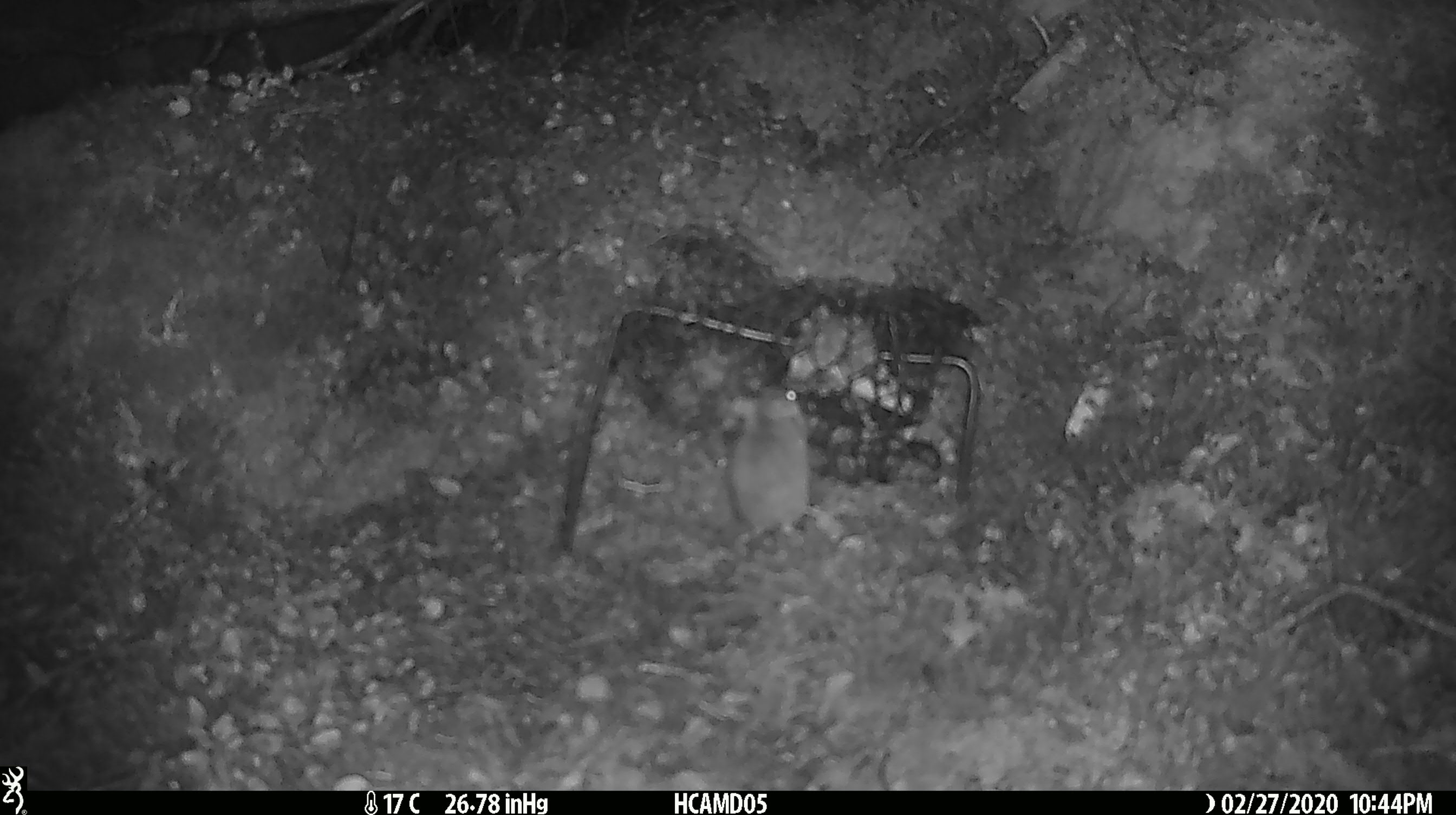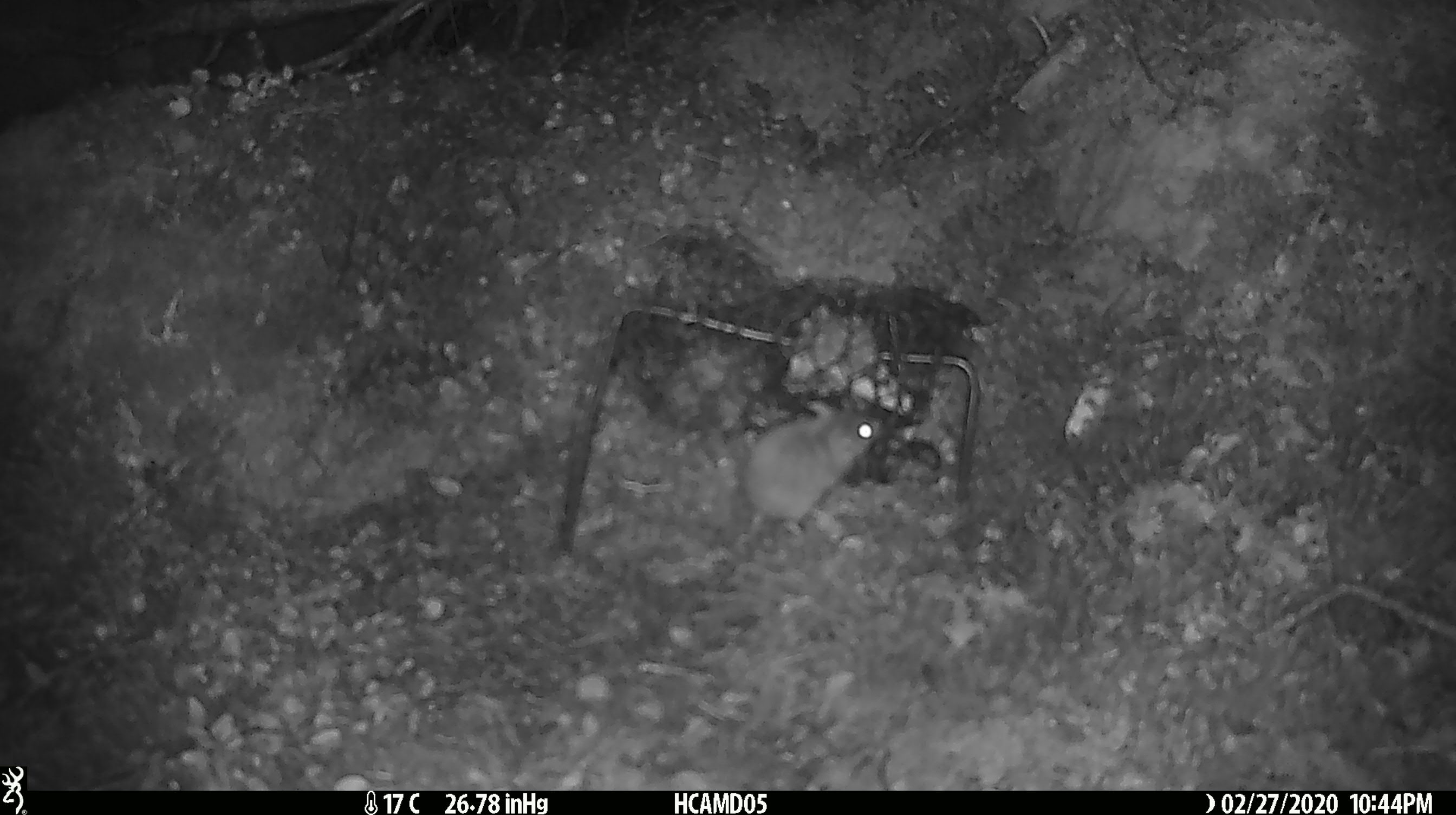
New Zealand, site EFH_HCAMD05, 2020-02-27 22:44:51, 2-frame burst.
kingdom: Animalia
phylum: Chordata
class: Mammalia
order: Rodentia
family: Muridae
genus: Mus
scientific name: Mus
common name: mouse